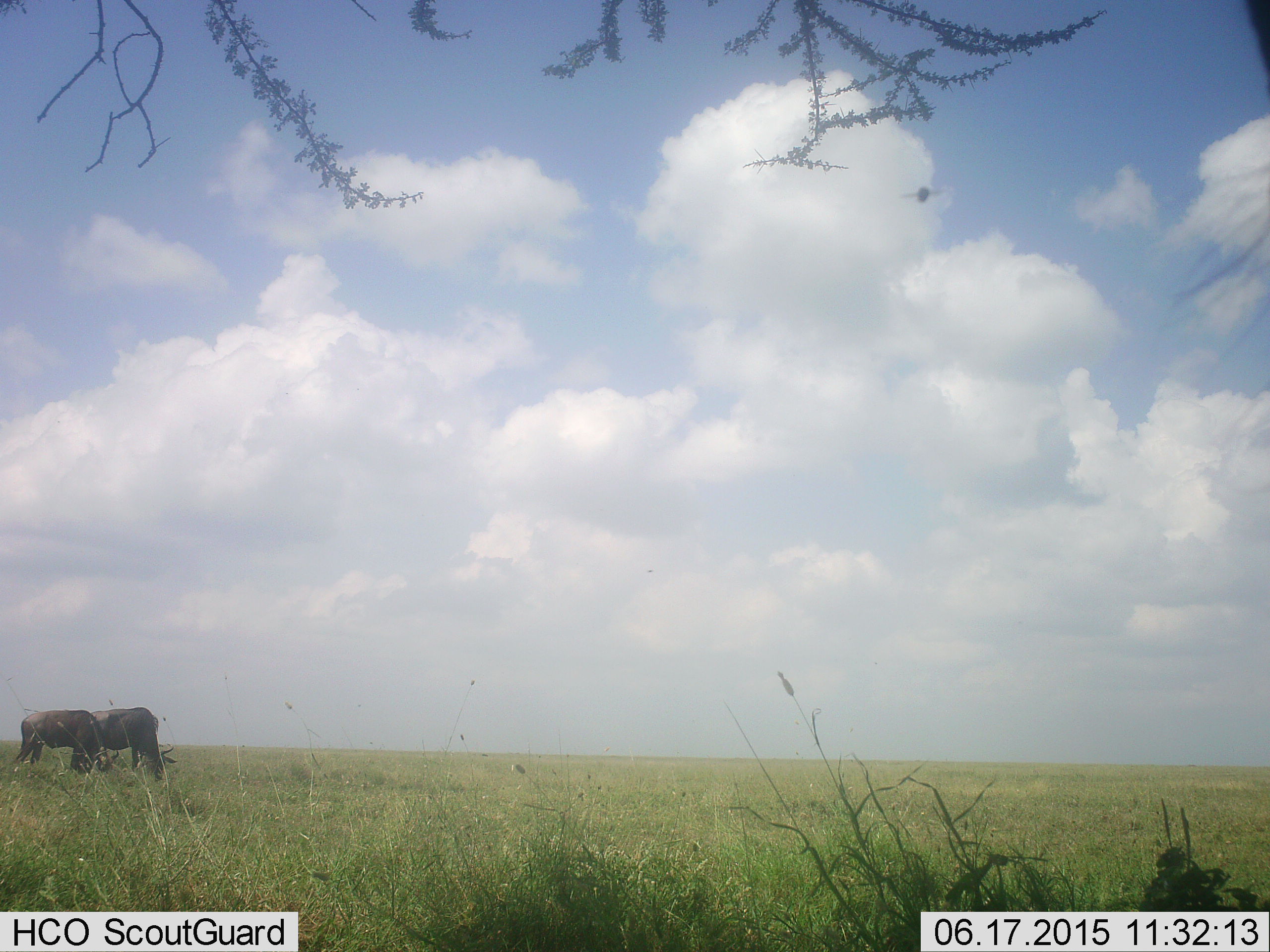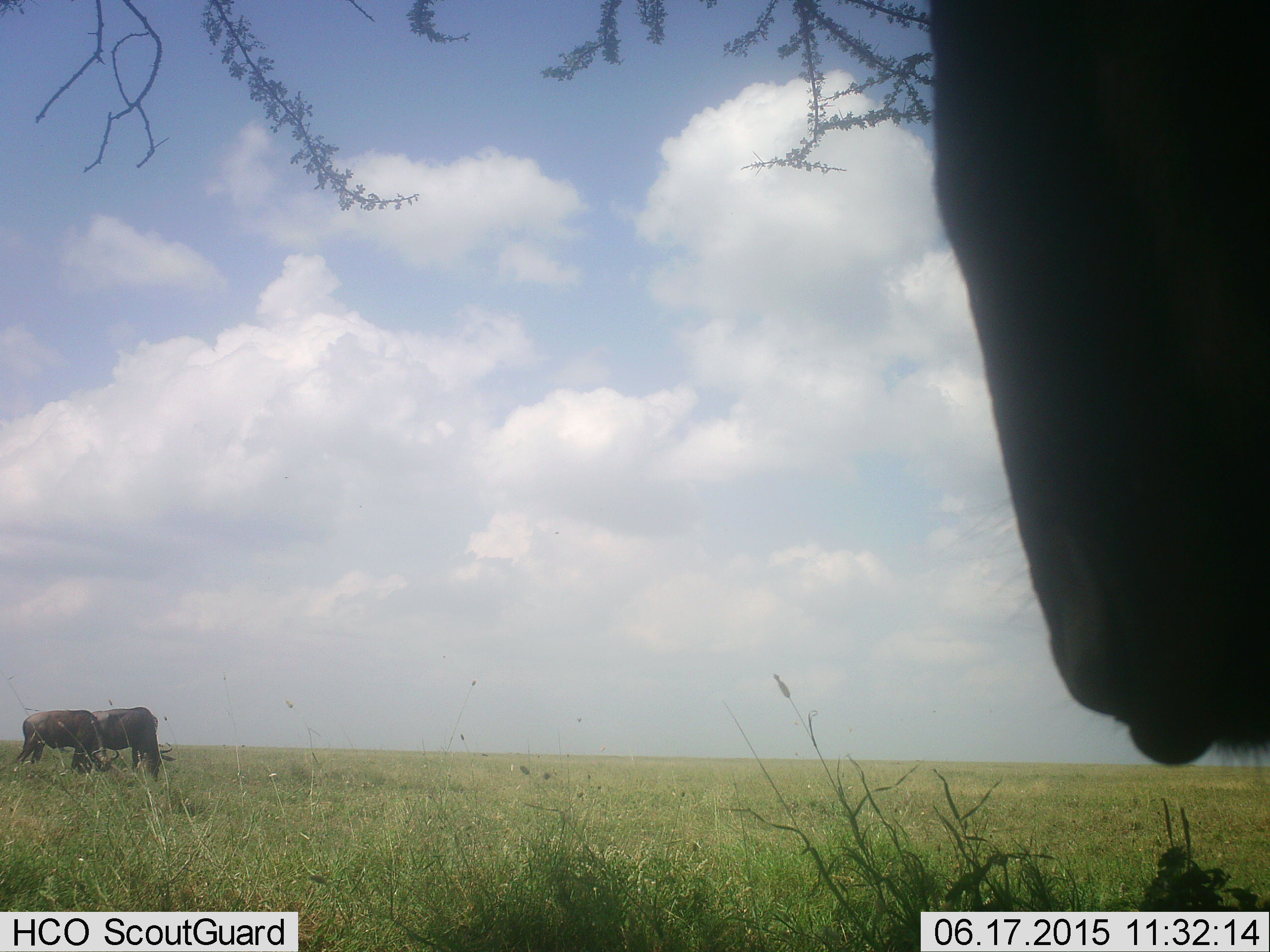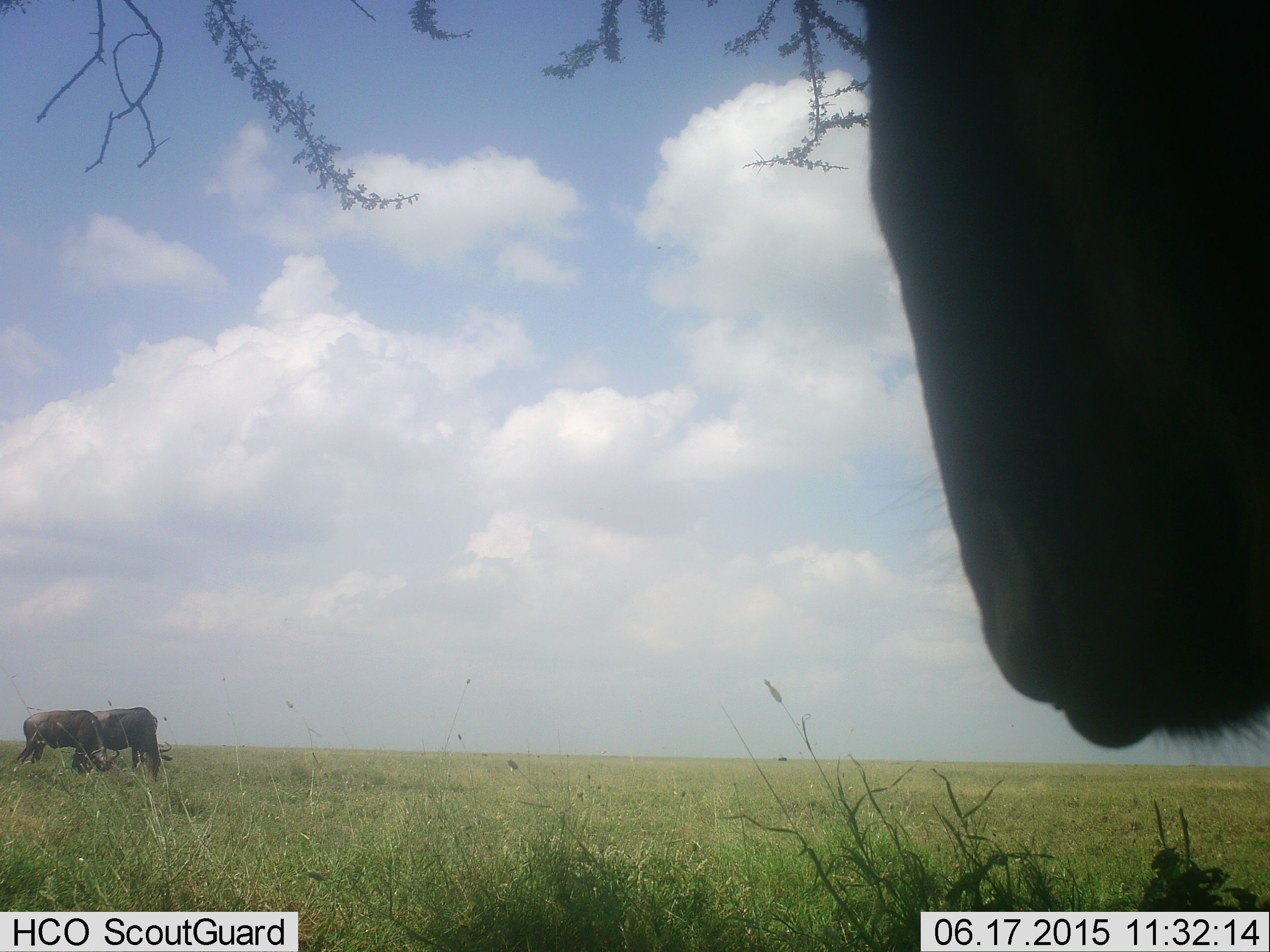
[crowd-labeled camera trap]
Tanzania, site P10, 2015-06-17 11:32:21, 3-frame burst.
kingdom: Animalia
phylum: Chordata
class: Mammalia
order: Artiodactyla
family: Bovidae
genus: Connochaetes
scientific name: Connochaetes taurinus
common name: blue wildebeest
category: wildebeest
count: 3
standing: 70%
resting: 10%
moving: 0%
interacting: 10%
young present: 0%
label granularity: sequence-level